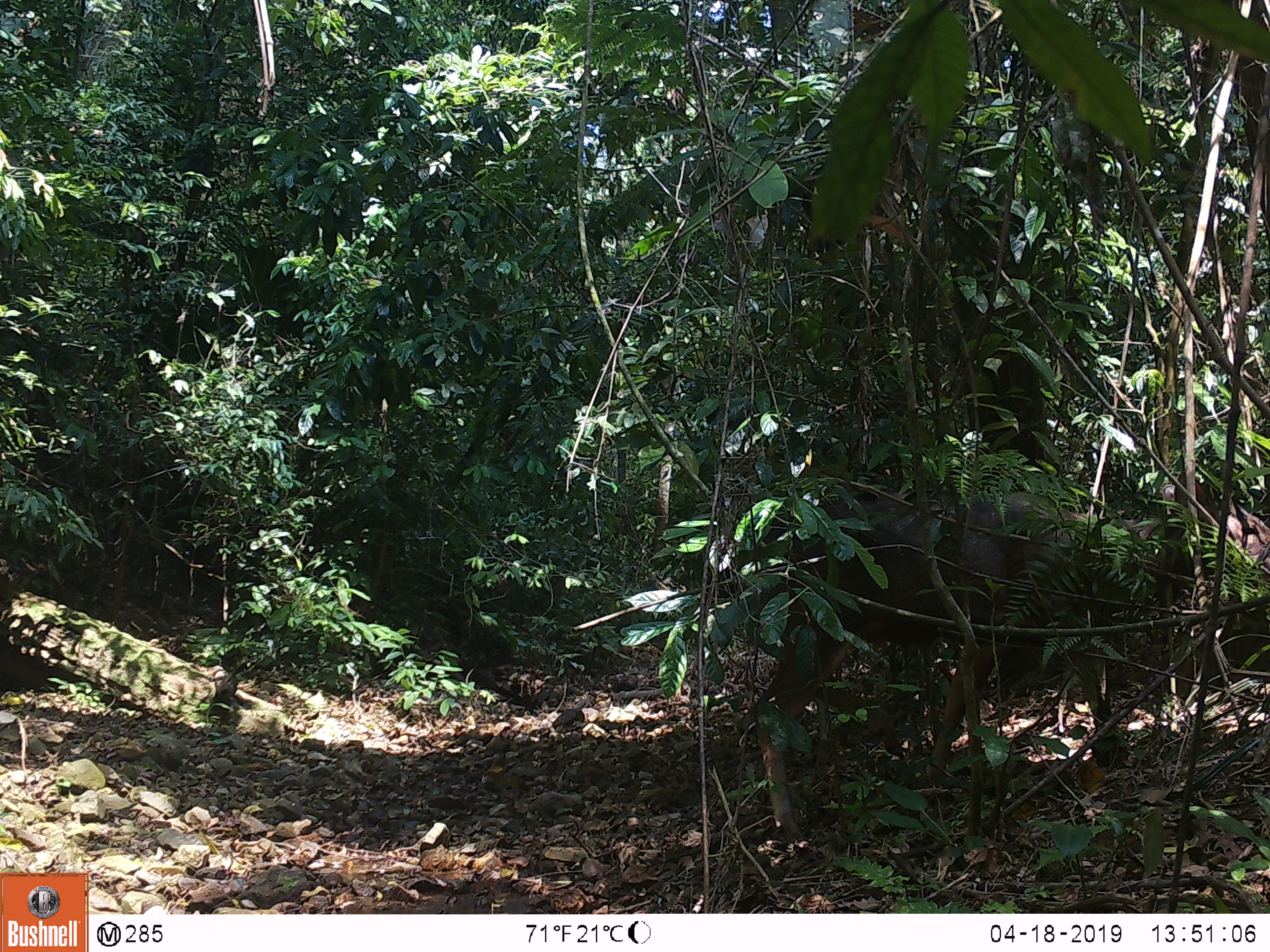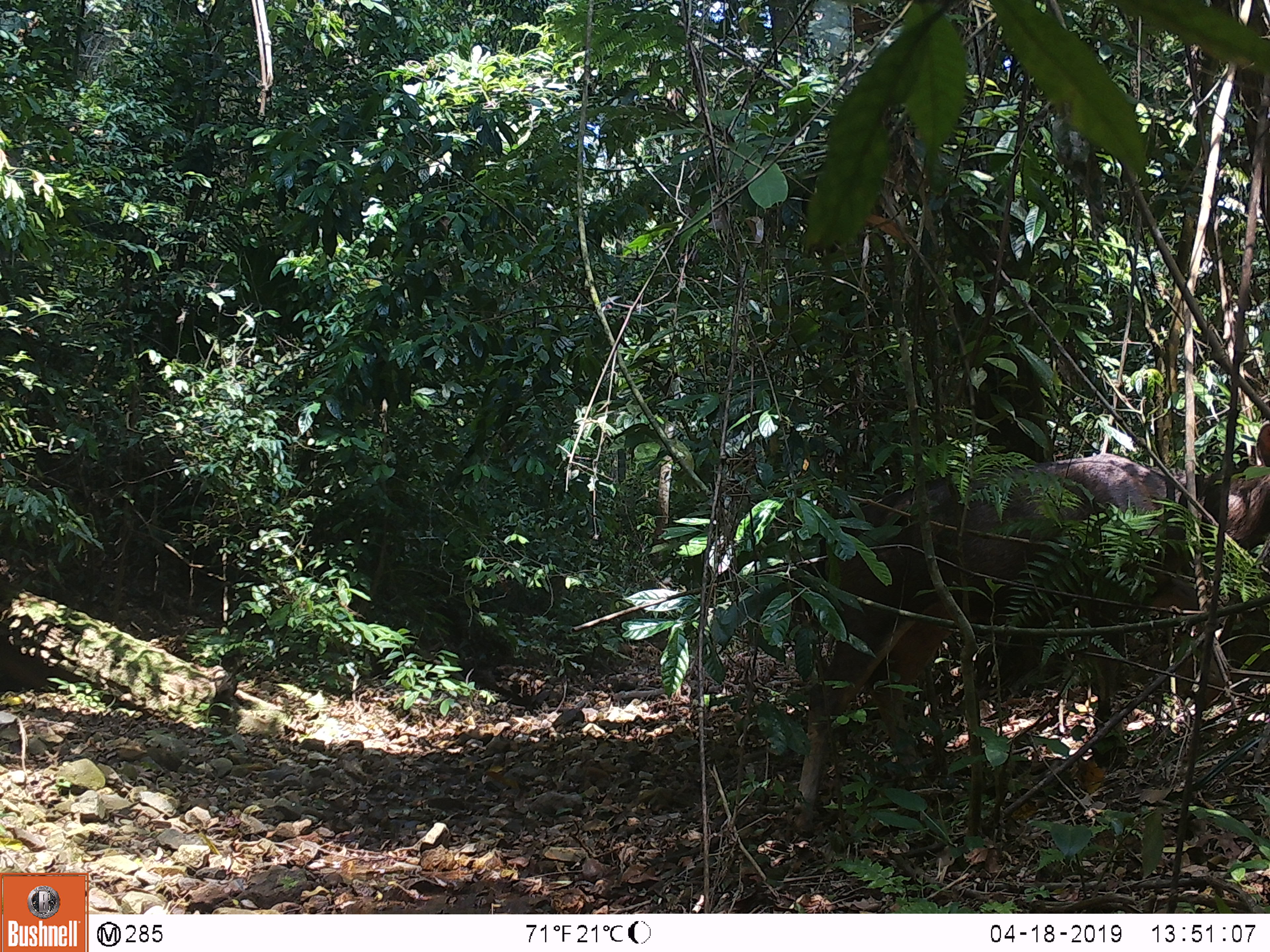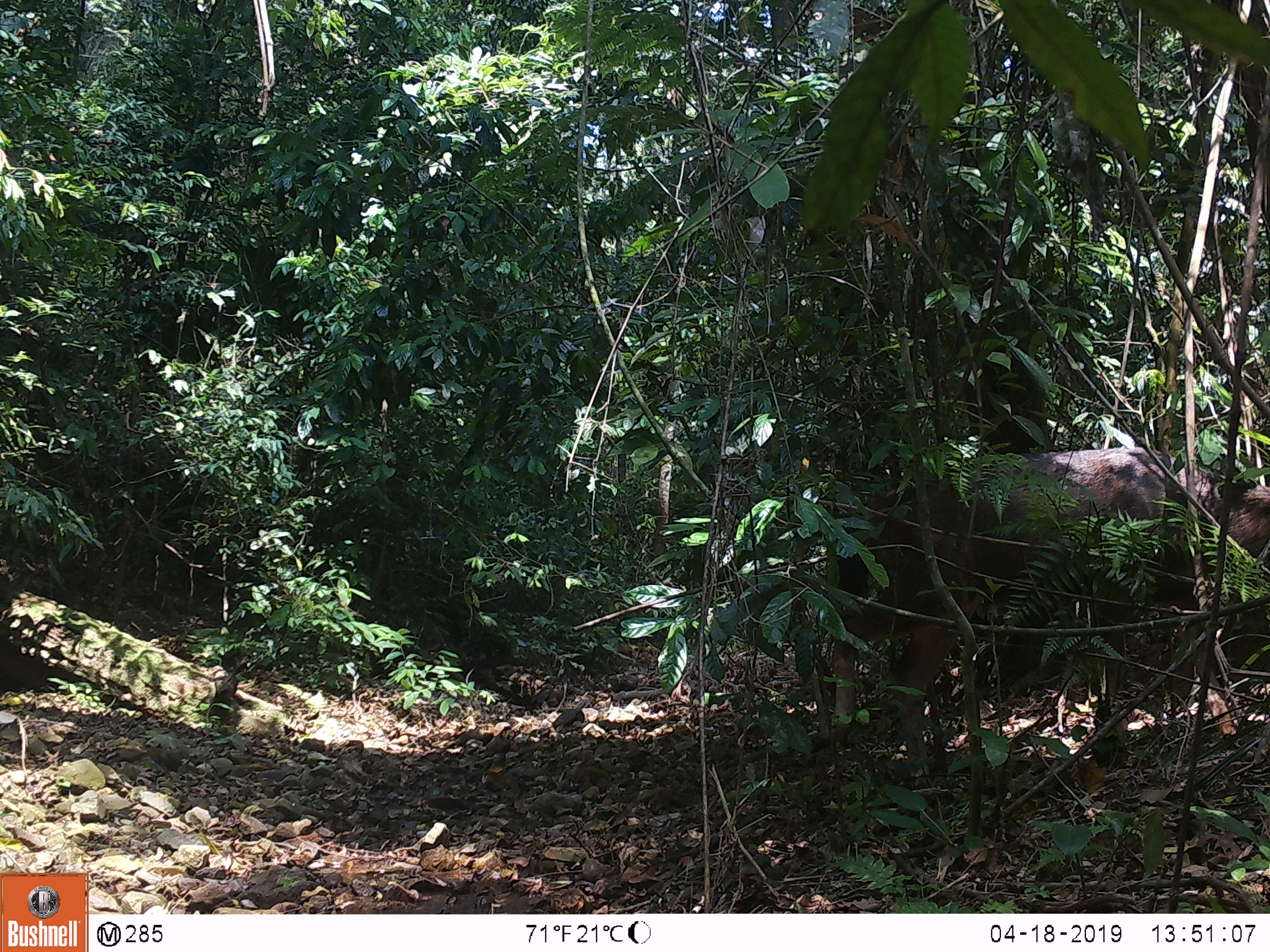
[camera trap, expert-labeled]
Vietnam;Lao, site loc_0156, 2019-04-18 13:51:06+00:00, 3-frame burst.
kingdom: Animalia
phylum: Chordata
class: Mammalia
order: Artiodactyla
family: Cervidae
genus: Rusa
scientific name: Rusa unicolor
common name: sambar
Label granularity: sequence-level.